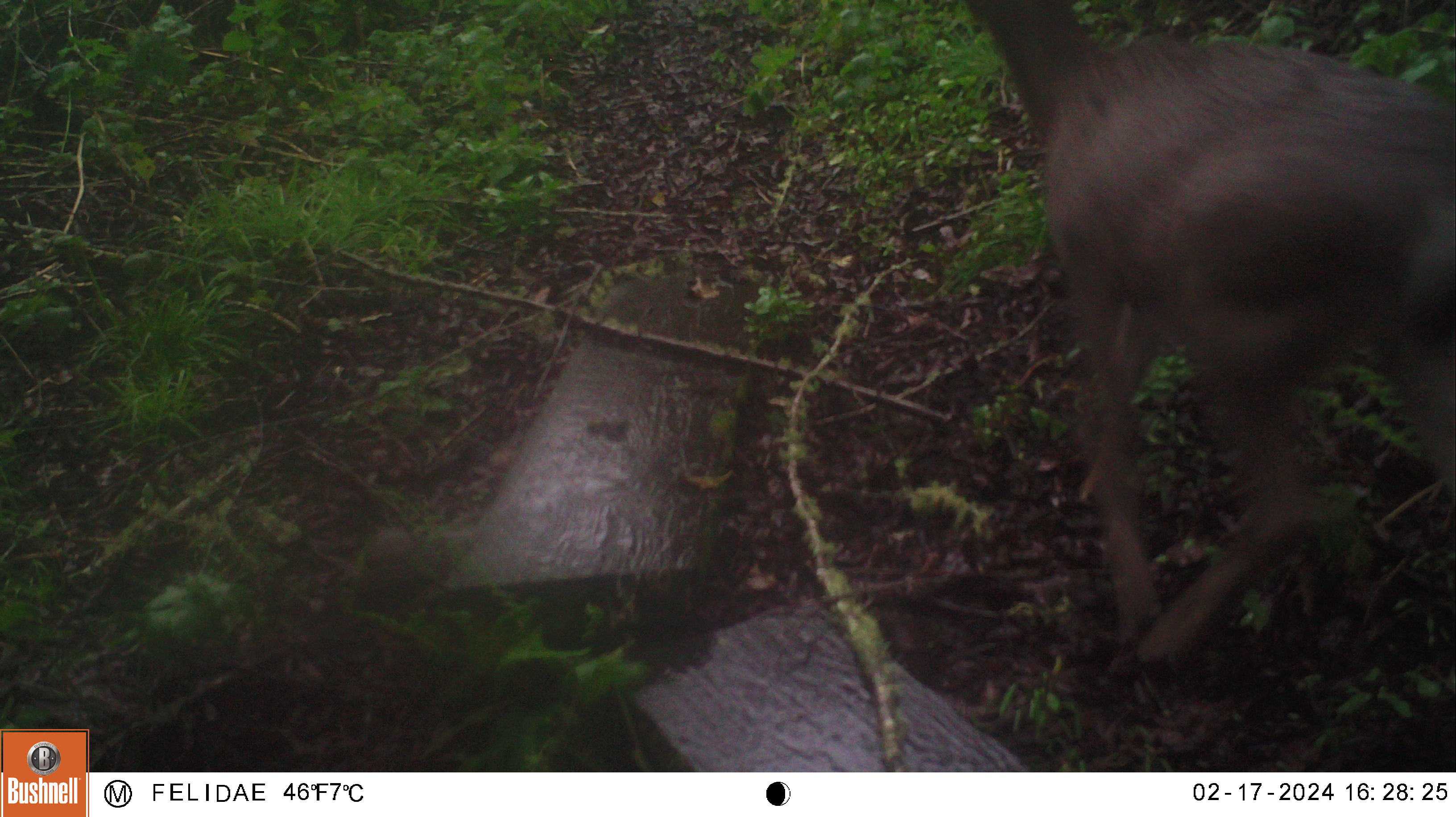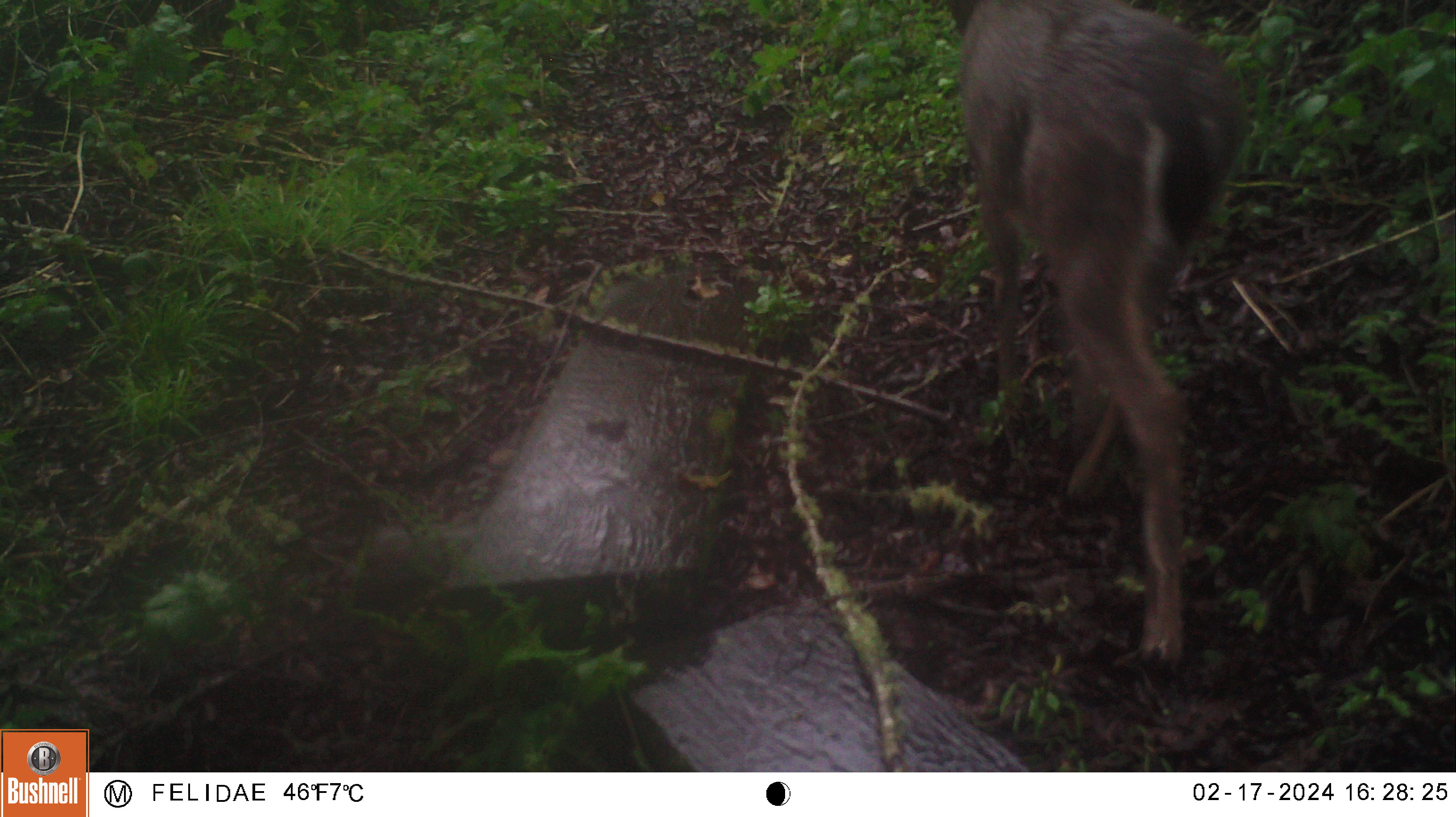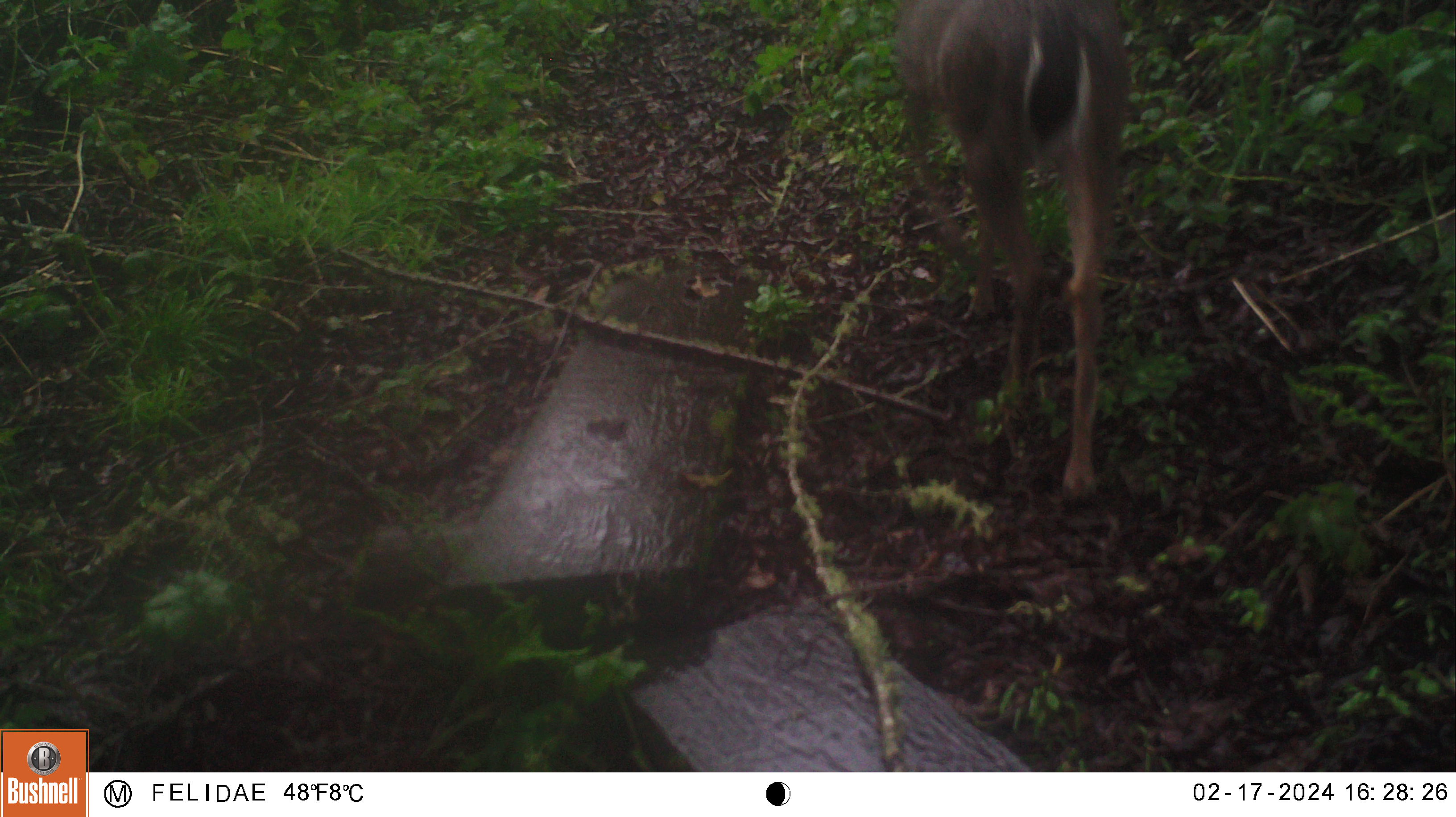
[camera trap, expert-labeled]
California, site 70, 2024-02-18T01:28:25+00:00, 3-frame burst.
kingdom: Animalia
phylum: Chordata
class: Mammalia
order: Artiodactyla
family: Cervidae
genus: Odocoileus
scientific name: Odocoileus hemionus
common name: mule deer